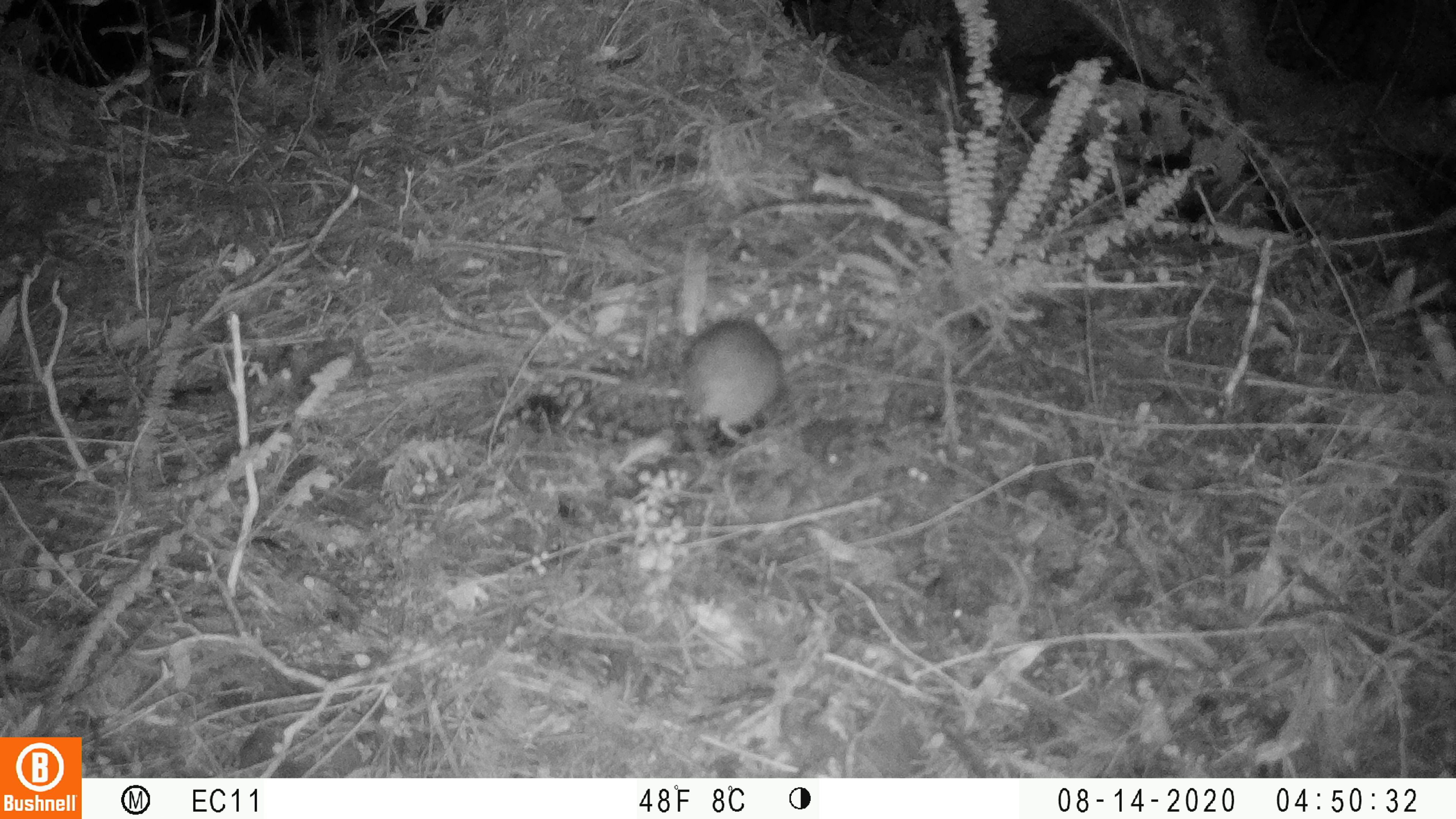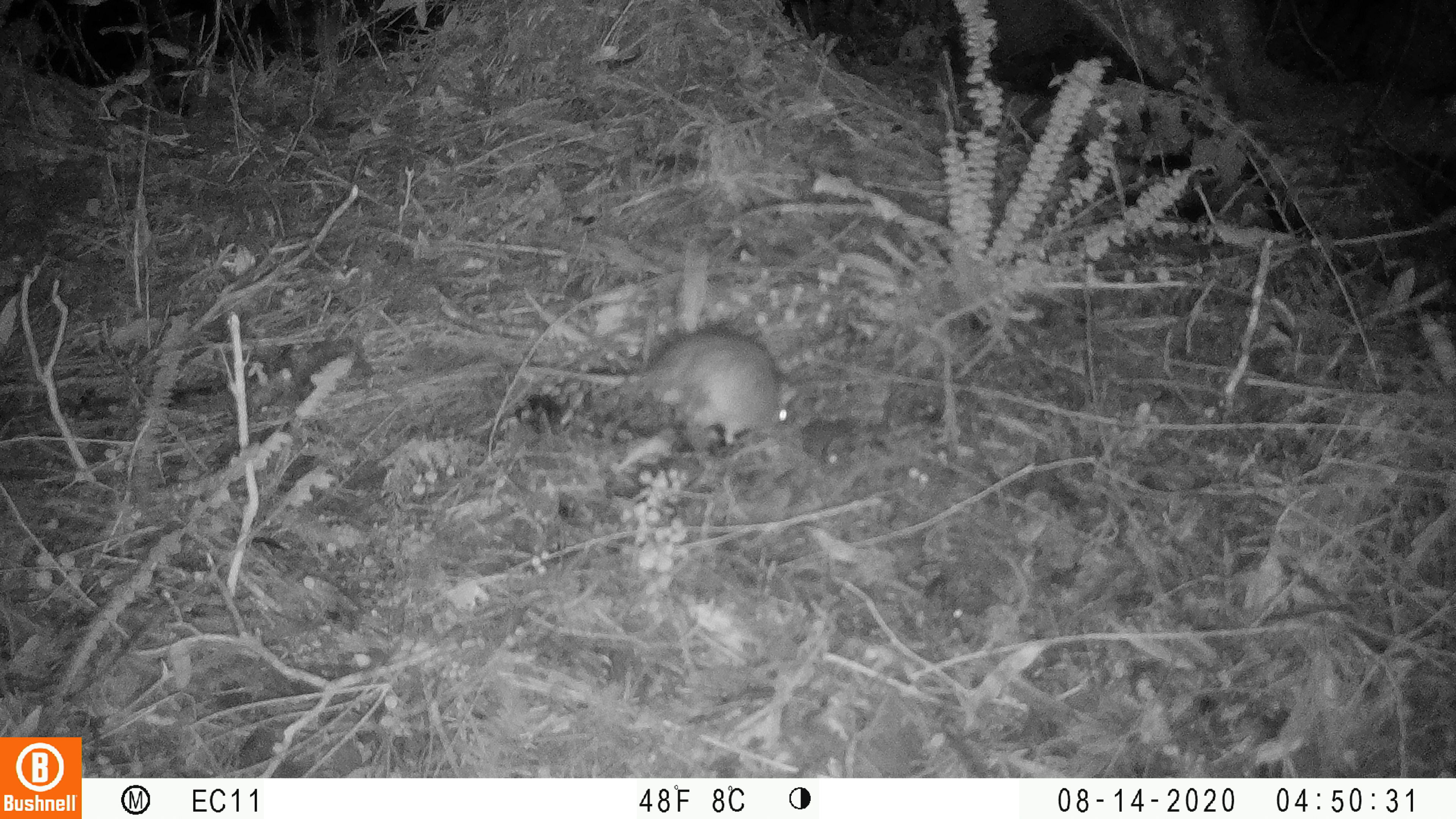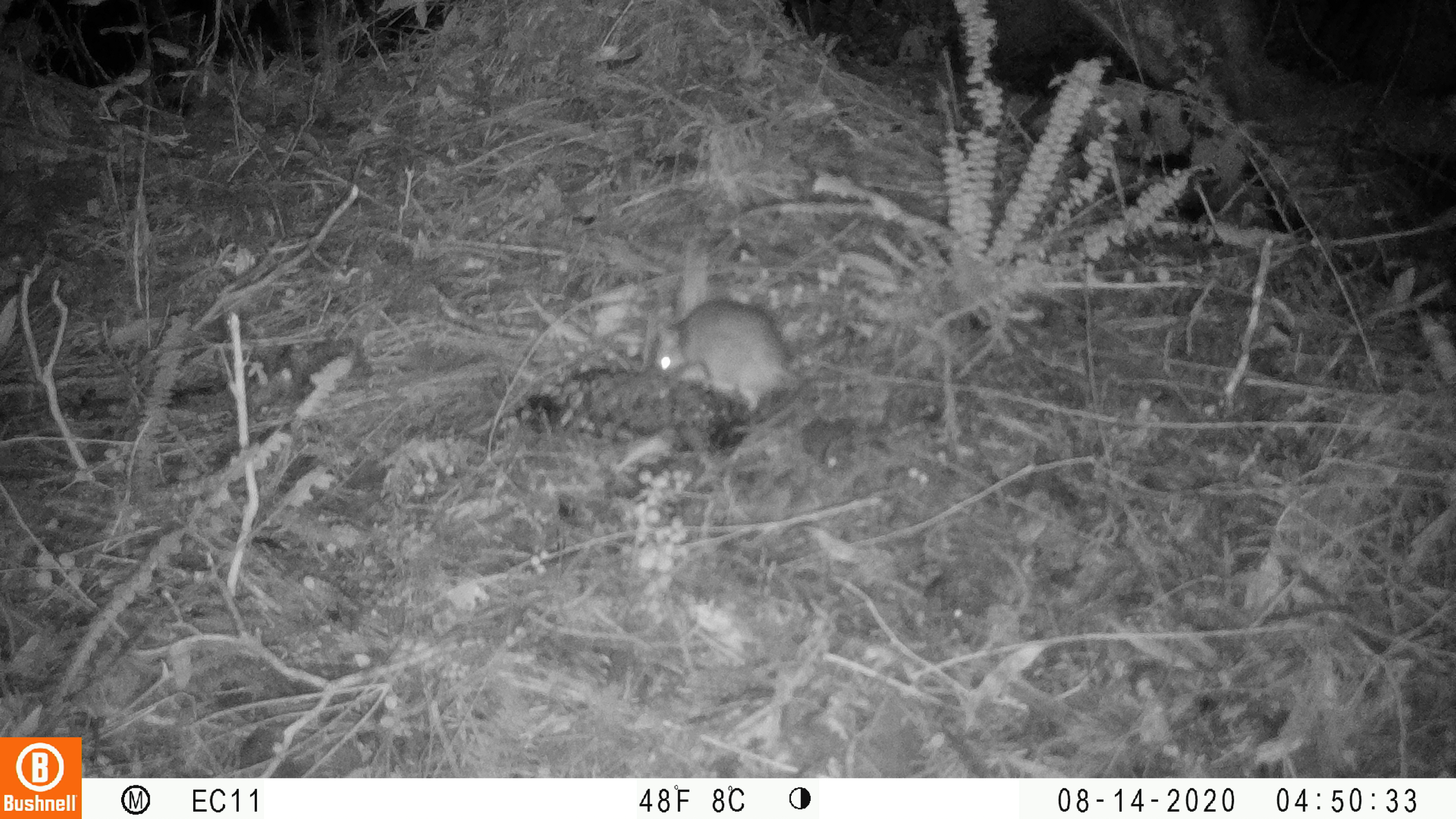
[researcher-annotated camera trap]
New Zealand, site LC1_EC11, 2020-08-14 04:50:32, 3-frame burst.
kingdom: Animalia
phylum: Chordata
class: Mammalia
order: Rodentia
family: Muridae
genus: Rattus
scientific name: Rattus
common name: rat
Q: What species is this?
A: Rat (Rattus).